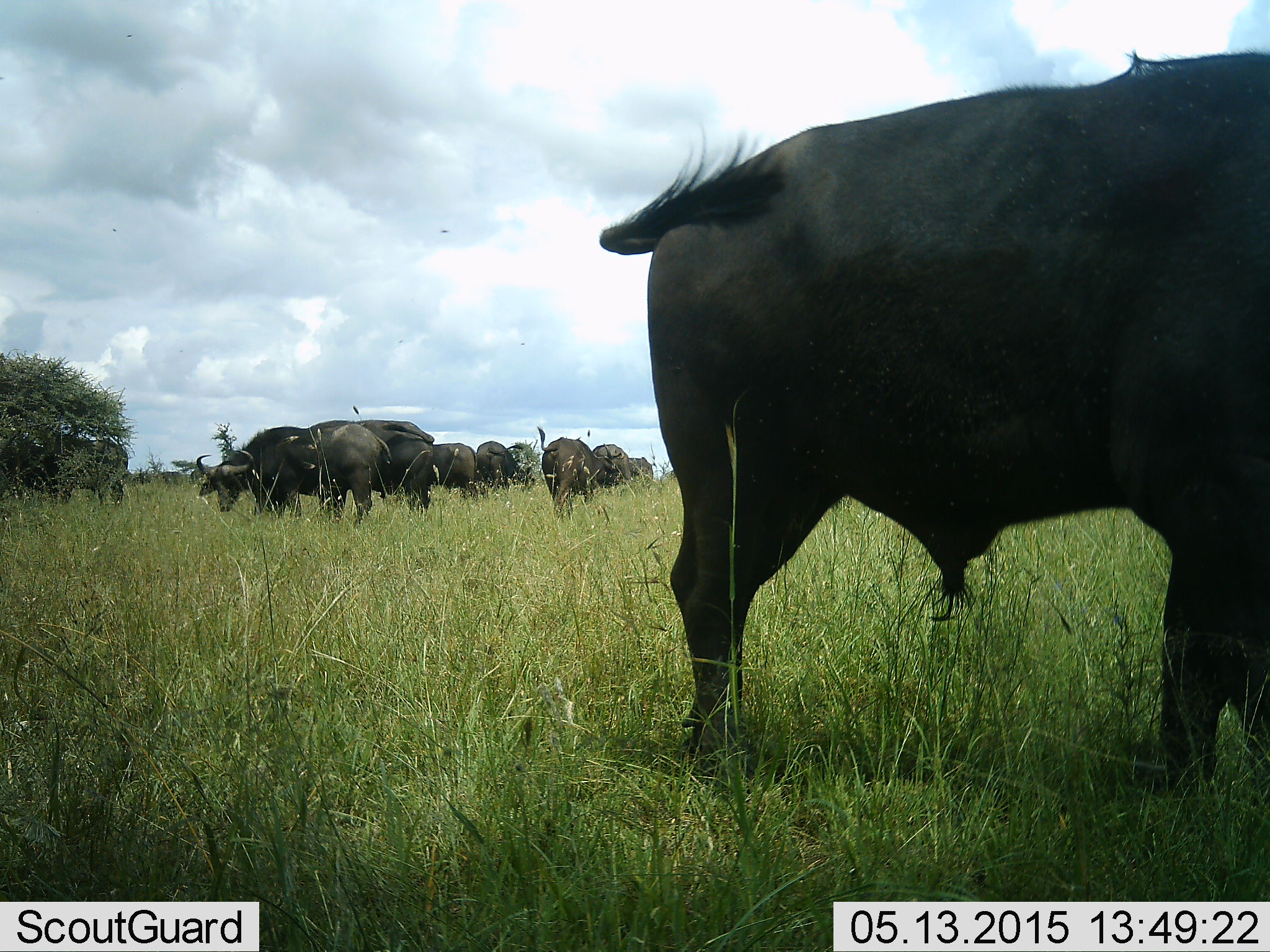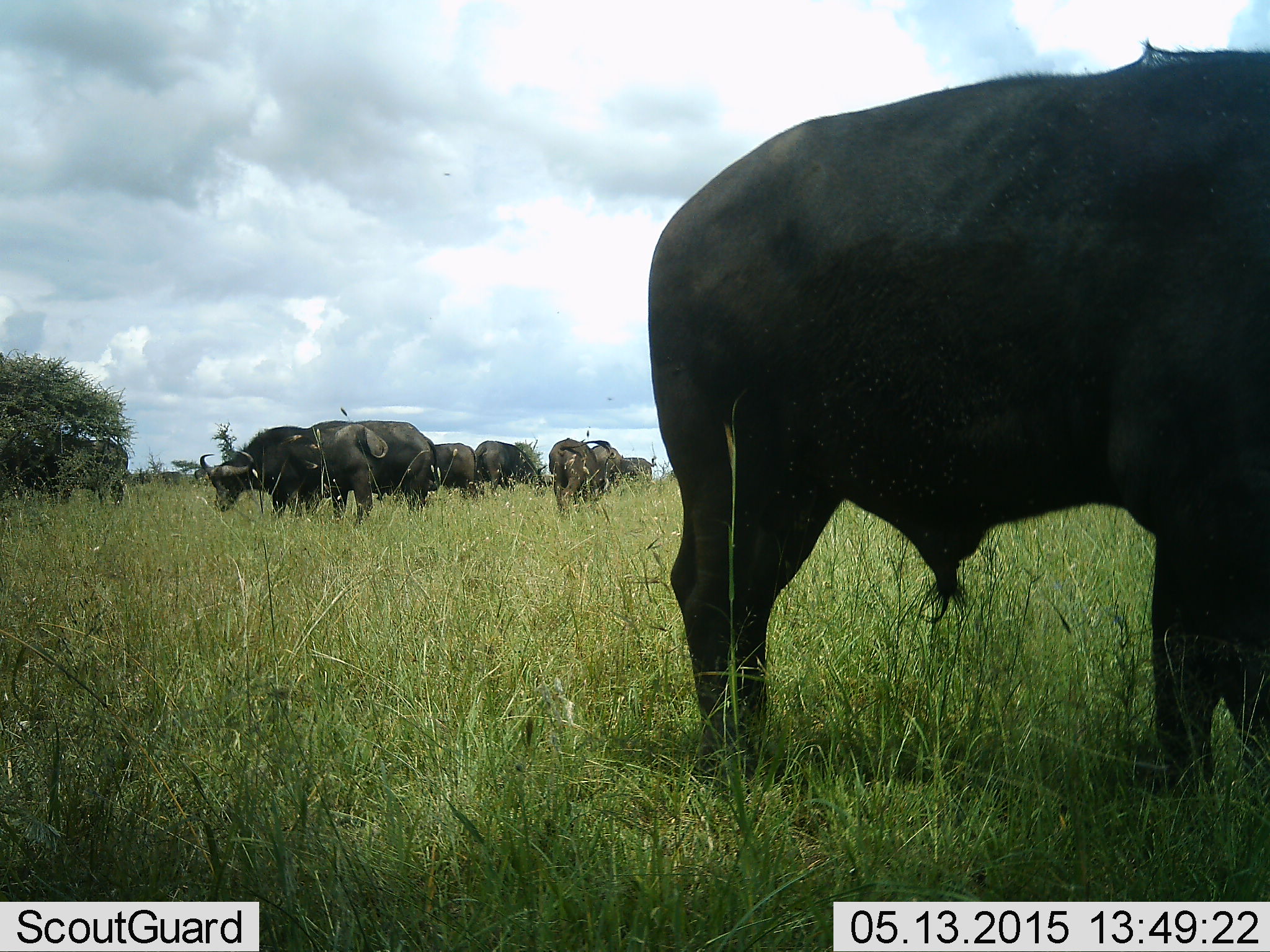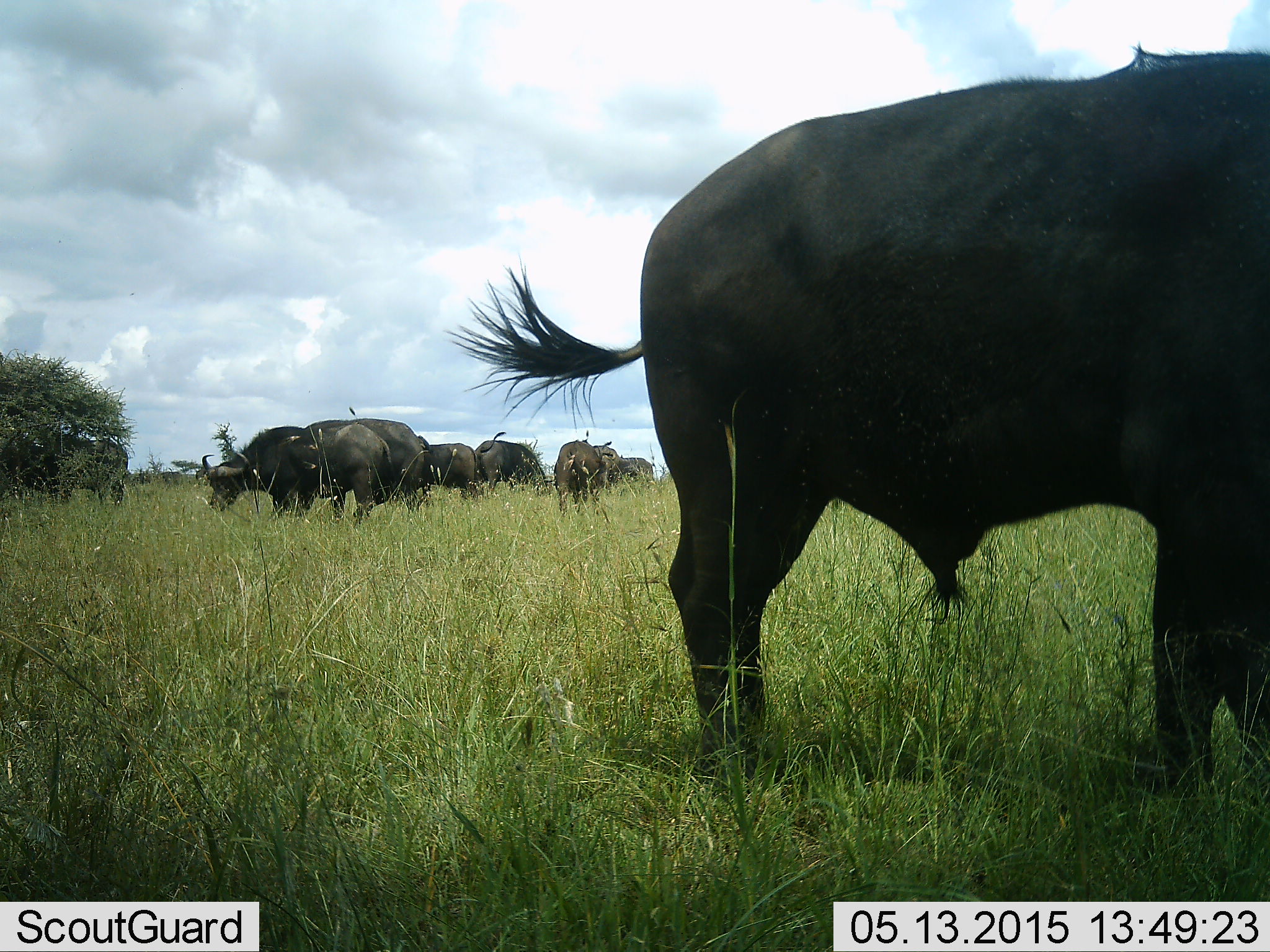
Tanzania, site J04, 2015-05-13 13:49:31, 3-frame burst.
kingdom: Animalia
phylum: Chordata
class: Mammalia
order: Artiodactyla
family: Bovidae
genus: Syncerus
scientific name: Syncerus caffer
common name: cape buffalo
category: buffalo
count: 8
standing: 40%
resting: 0%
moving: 10%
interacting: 10%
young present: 0%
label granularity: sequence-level